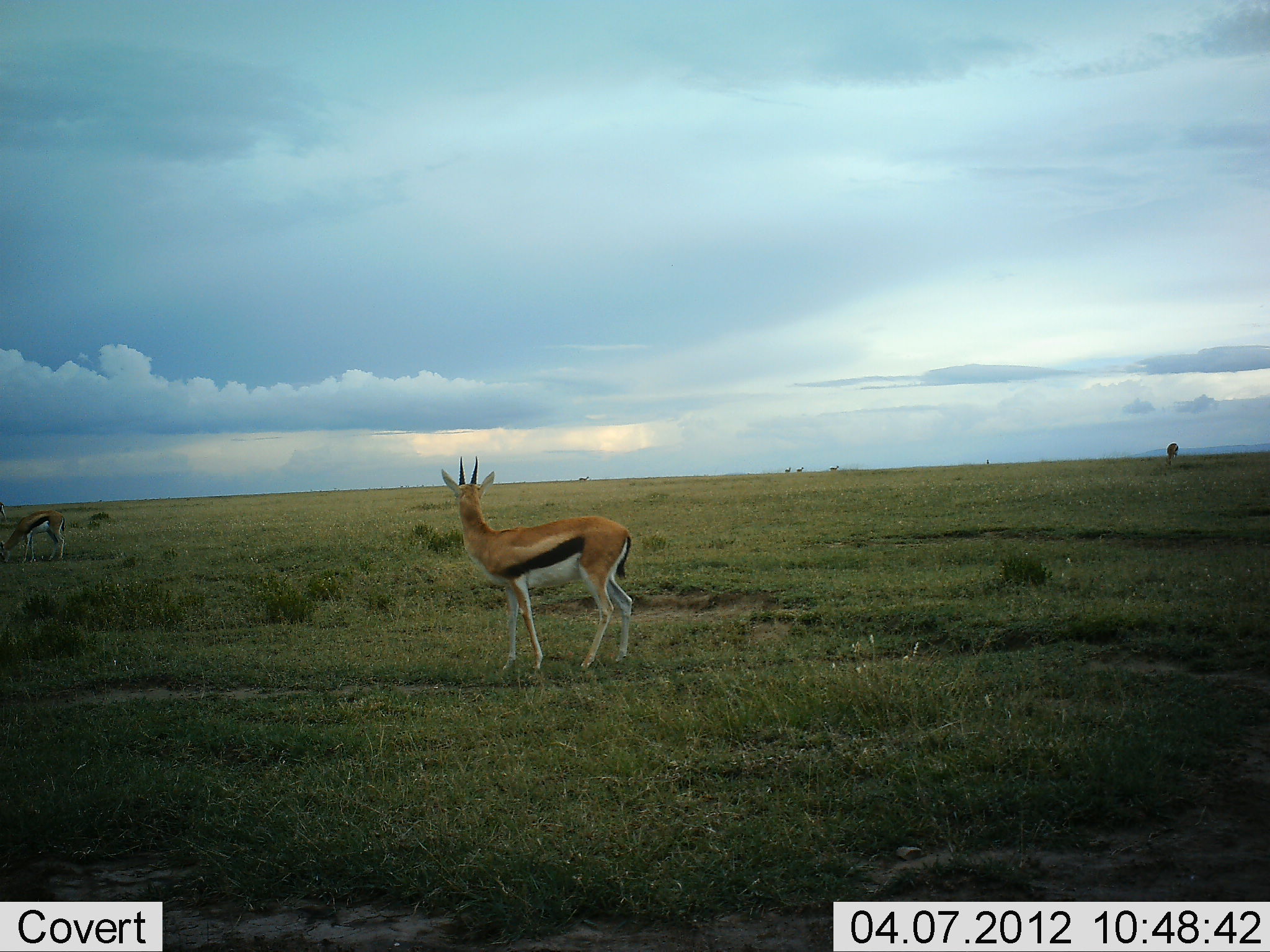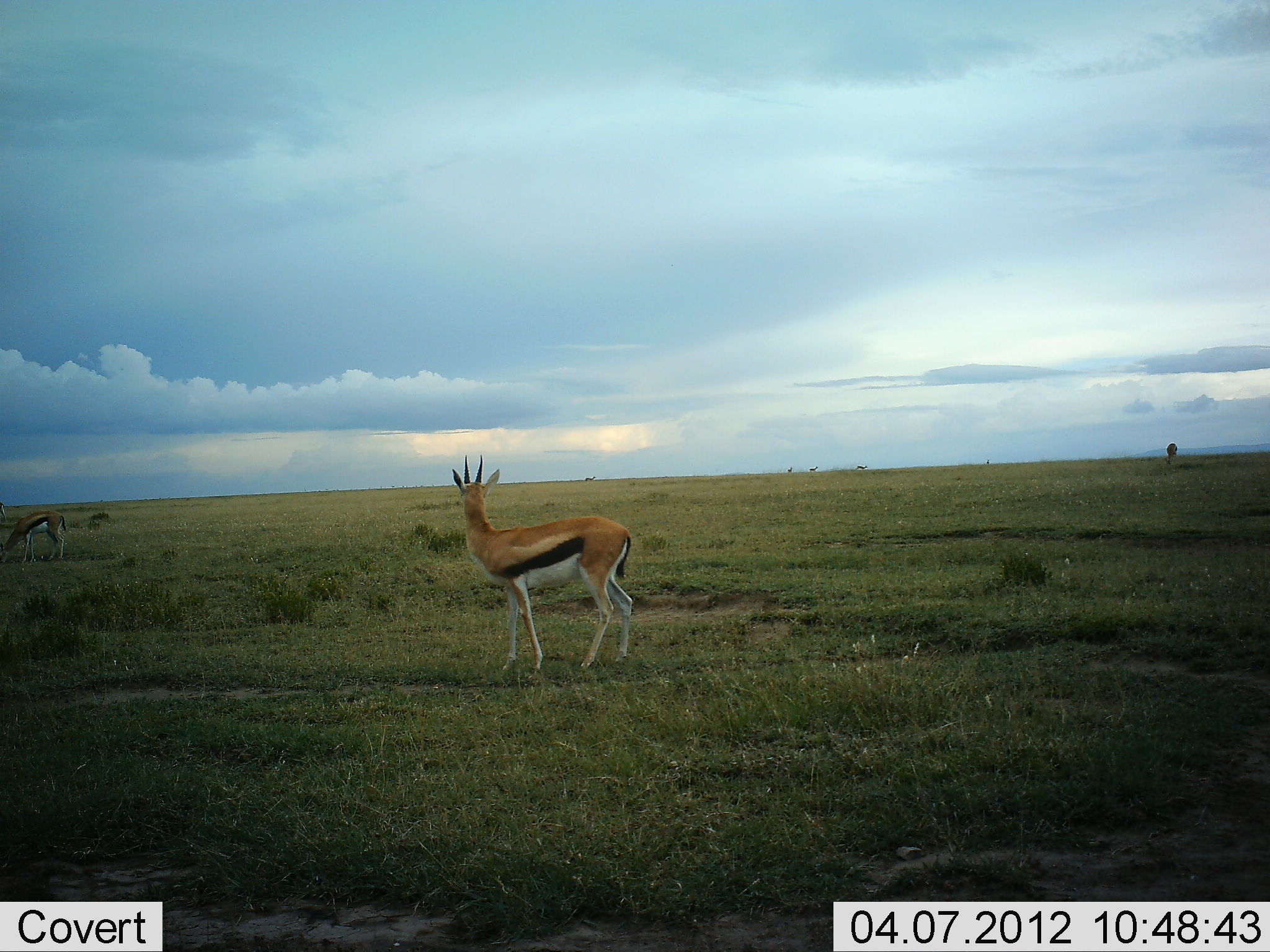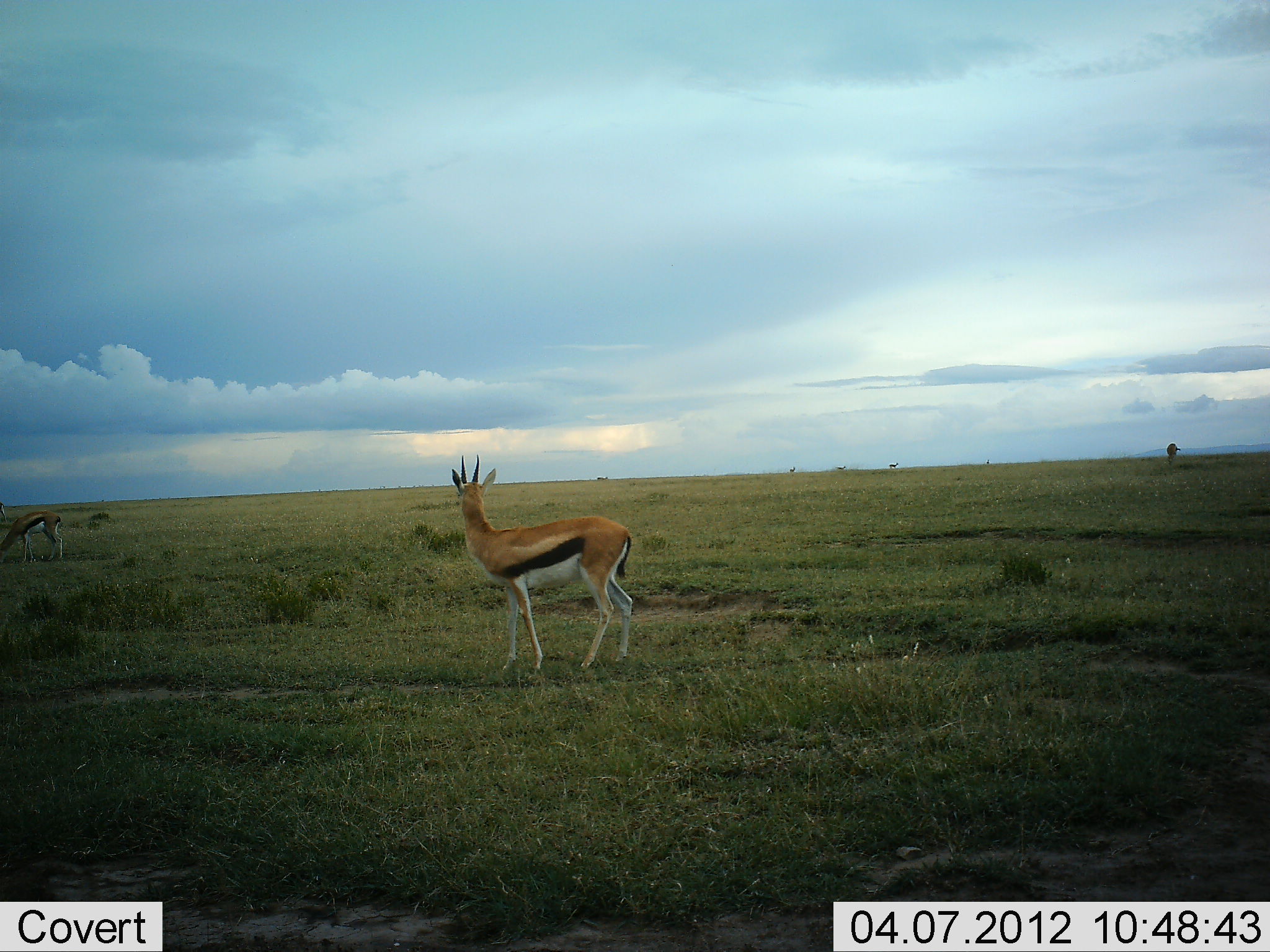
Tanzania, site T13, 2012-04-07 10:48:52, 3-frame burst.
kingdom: Animalia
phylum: Chordata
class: Mammalia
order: Artiodactyla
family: Bovidae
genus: Eudorcas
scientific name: Eudorcas thomsonii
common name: thomson's gazelle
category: gazellethomsons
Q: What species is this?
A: Gazellethomsons (thomson's gazelle) (Eudorcas thomsonii).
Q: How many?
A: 2.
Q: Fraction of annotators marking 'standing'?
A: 100%.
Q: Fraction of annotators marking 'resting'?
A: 0%.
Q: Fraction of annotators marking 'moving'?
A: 25%.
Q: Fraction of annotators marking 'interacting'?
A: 0%.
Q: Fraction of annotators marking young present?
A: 0%.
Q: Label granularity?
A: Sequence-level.